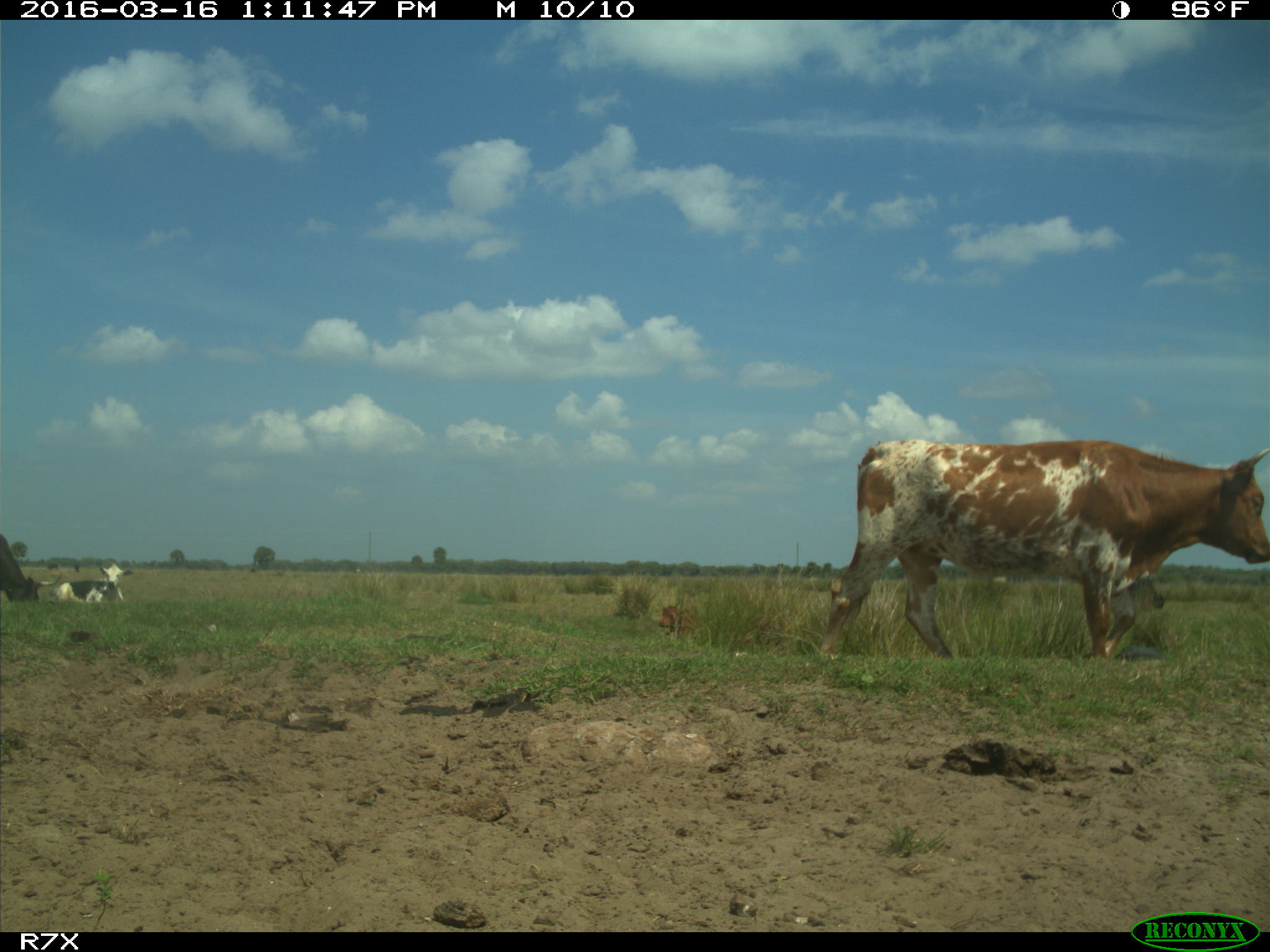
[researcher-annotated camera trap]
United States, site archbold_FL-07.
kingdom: Animalia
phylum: Chordata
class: Mammalia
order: Artiodactyla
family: Bovidae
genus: Bos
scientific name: Bos taurus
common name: domestic cow